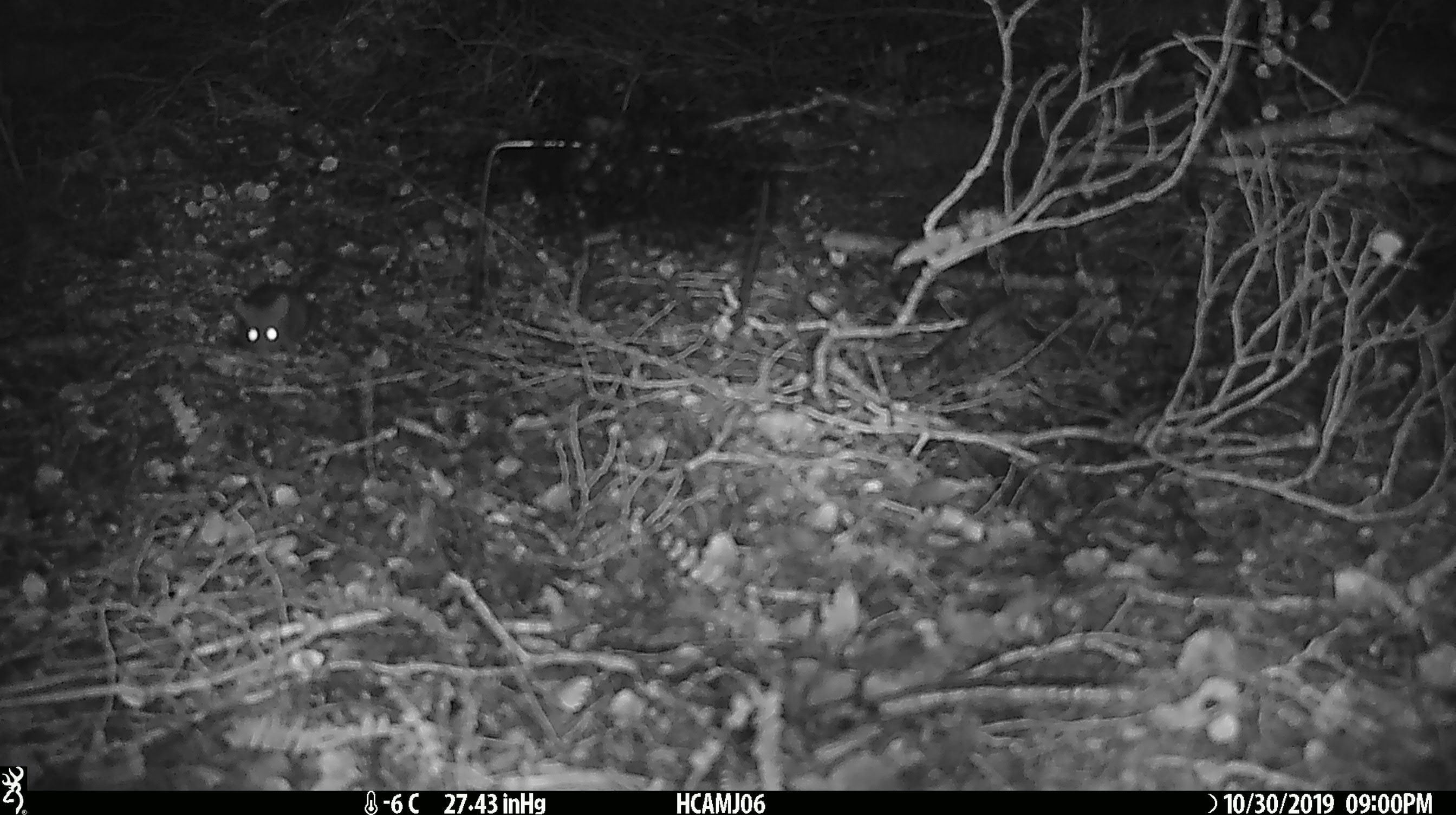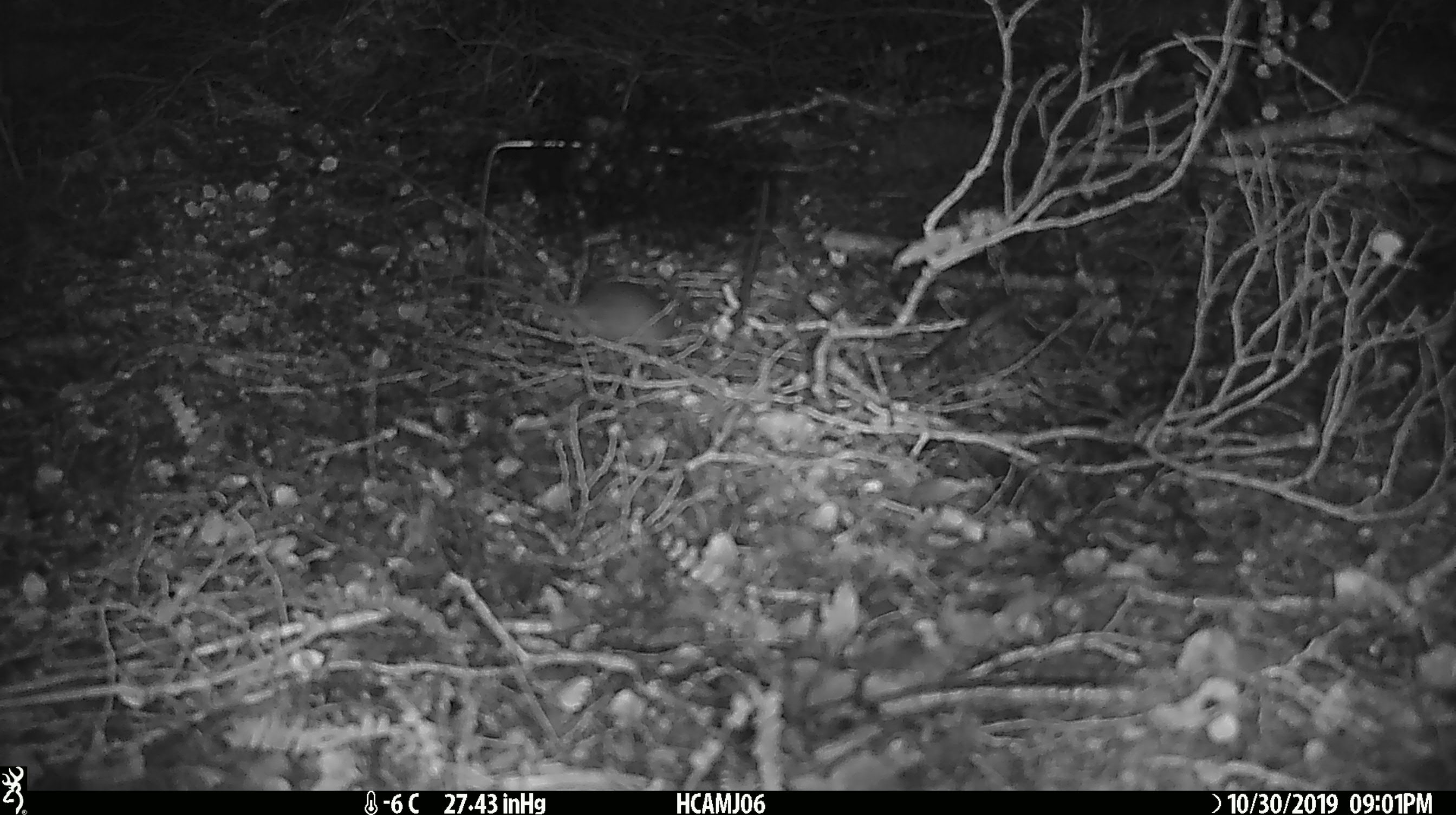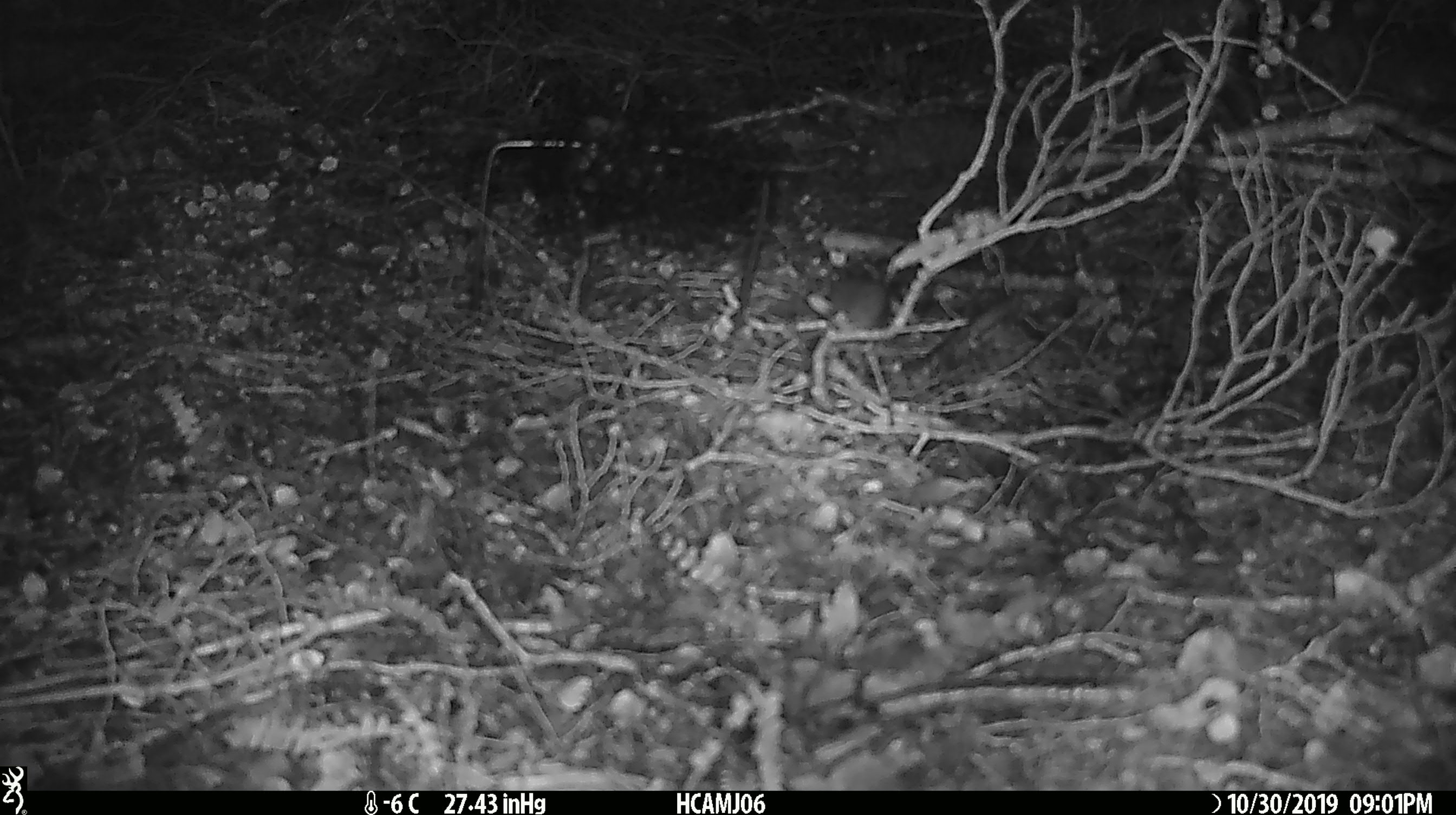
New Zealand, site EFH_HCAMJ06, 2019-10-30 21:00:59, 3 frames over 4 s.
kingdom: Animalia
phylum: Chordata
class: Mammalia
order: Rodentia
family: Muridae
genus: Mus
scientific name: Mus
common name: mouse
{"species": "mouse (Mus)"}